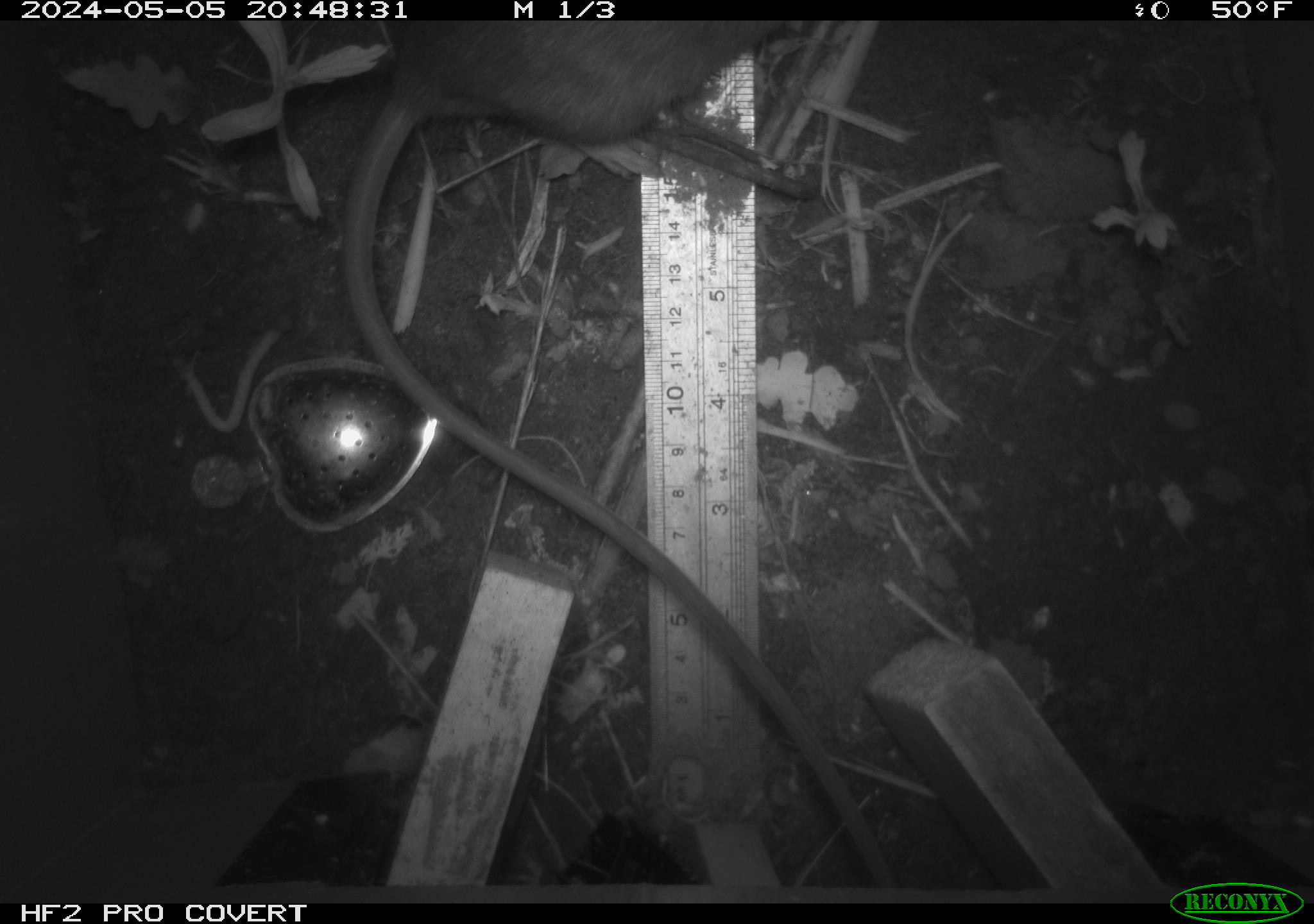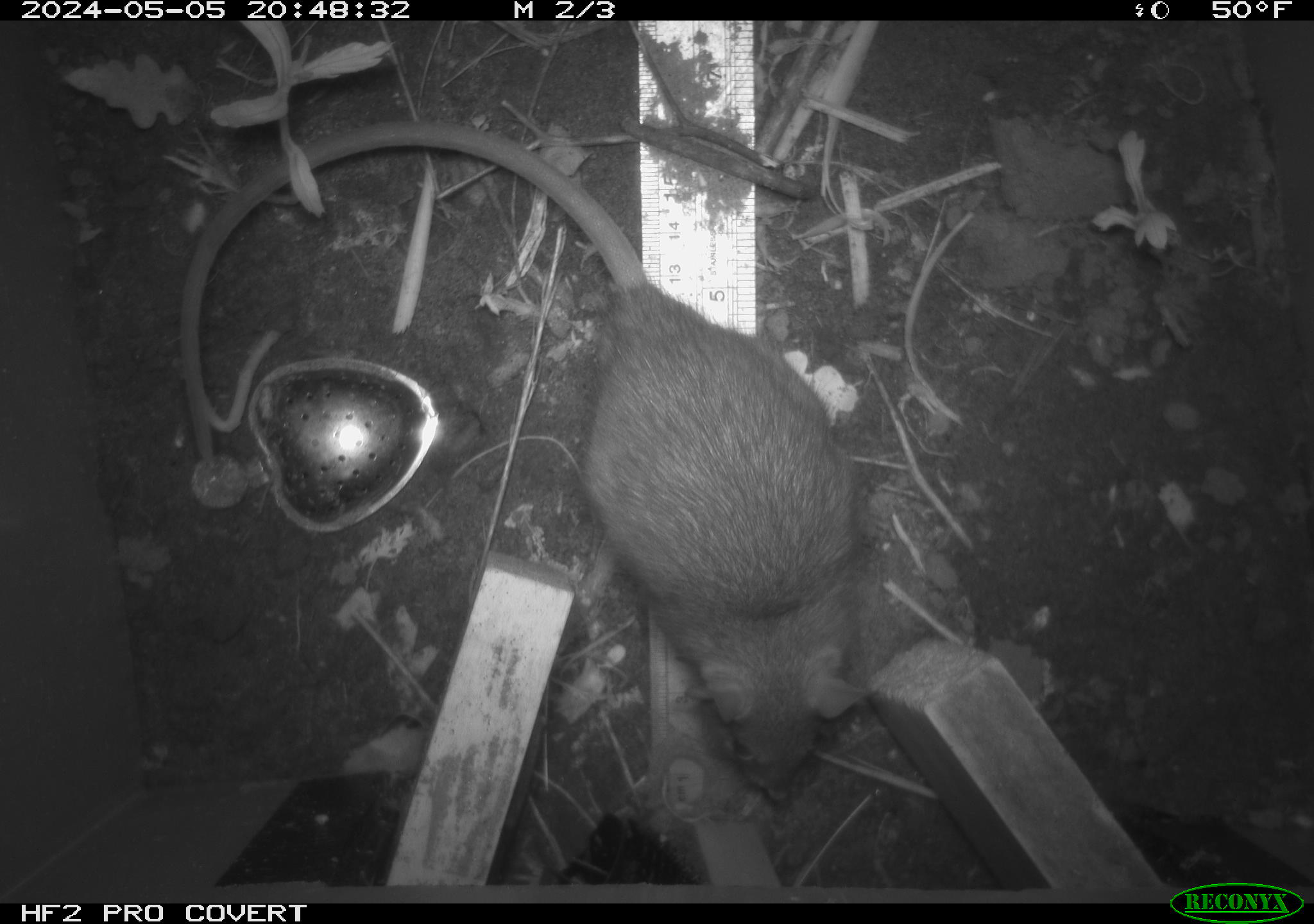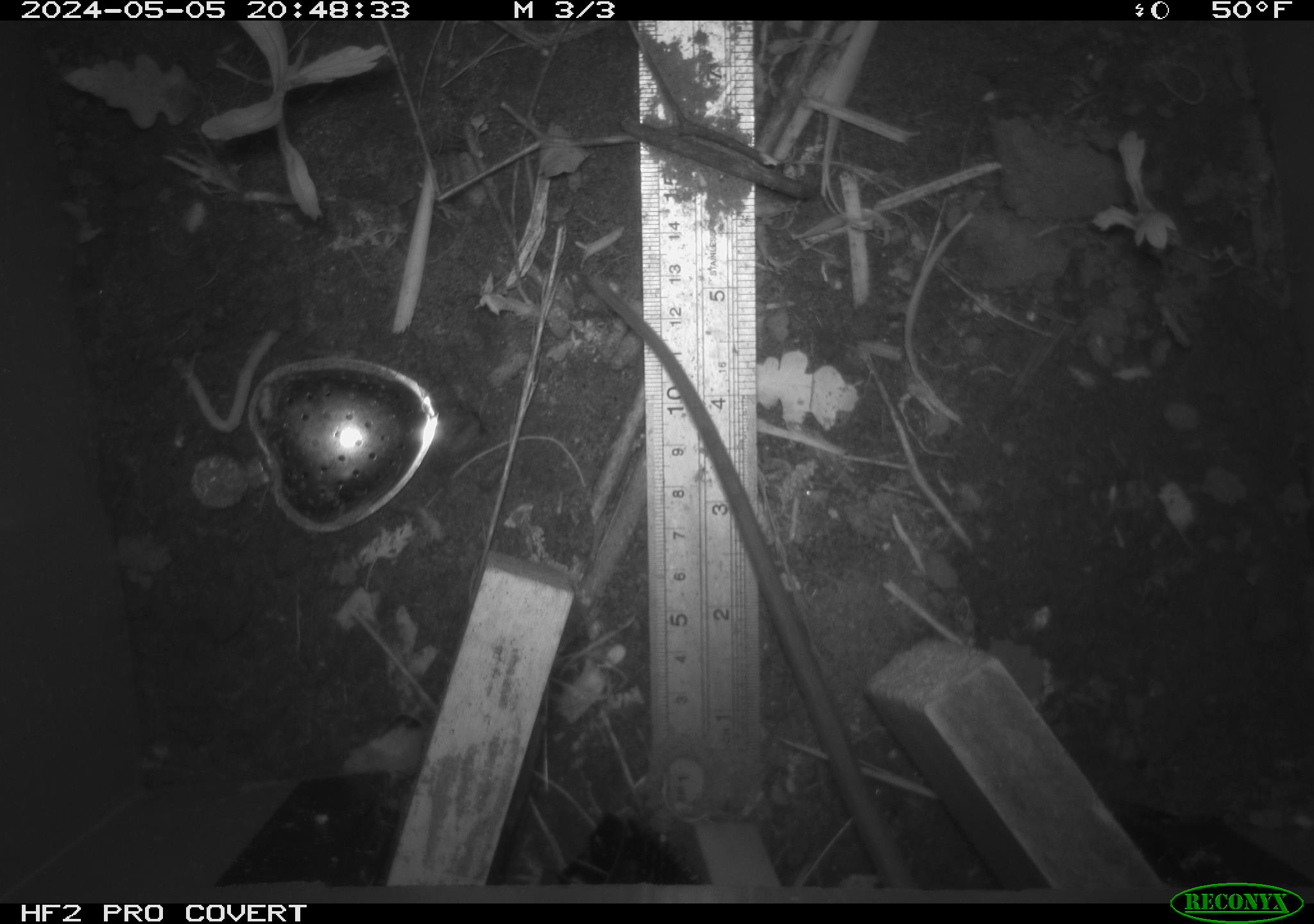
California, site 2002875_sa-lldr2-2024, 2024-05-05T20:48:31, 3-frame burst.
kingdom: Animalia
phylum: Chordata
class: Mammalia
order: Rodentia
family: Muridae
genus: Rattus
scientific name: Rattus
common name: rat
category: rattus species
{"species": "rattus species (rat) (Rattus)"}